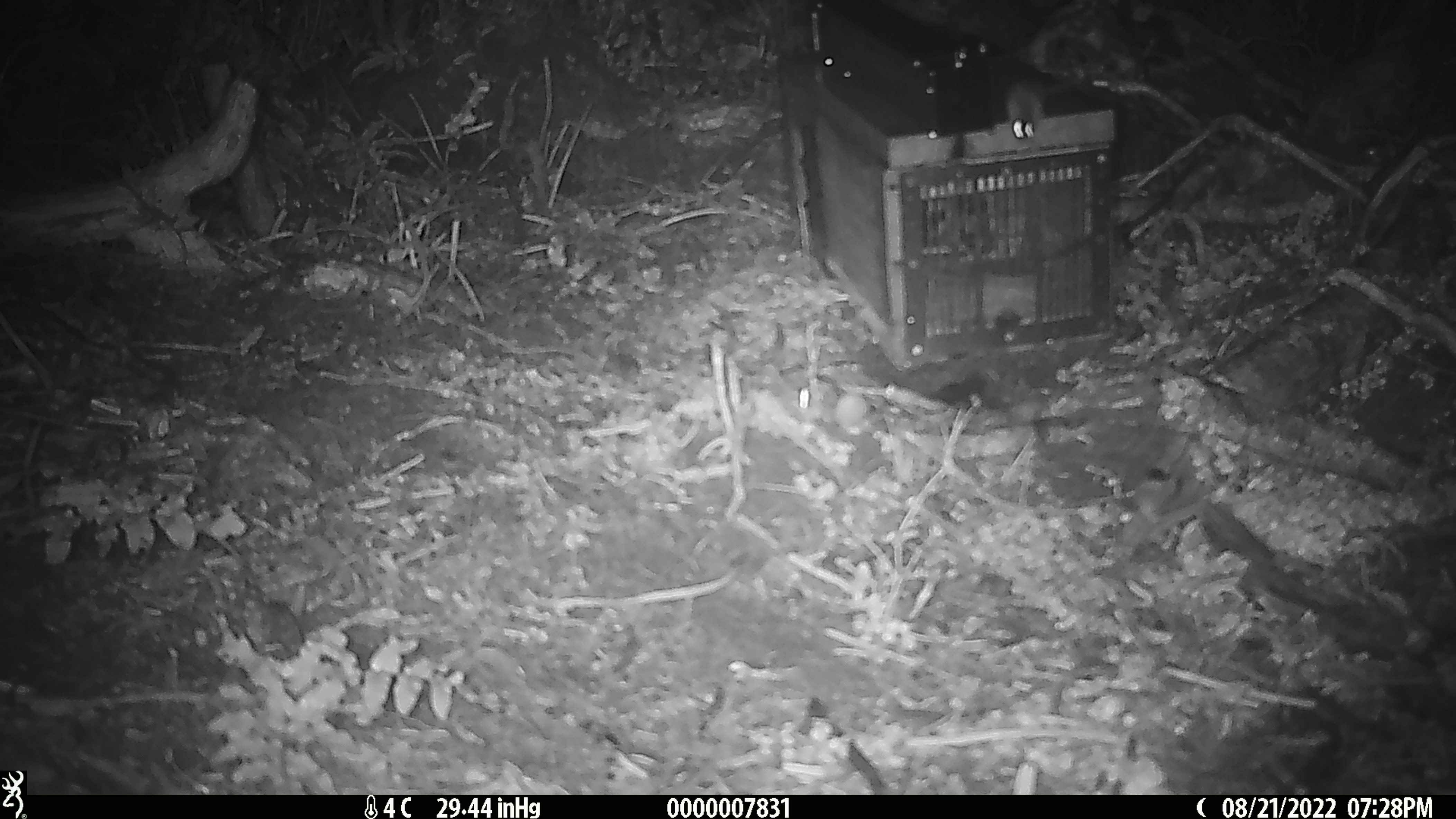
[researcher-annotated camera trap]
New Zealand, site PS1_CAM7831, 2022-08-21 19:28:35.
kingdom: Animalia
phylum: Chordata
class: Mammalia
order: Rodentia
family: Muridae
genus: Mus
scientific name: Mus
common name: mouse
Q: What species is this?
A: Mouse (Mus).